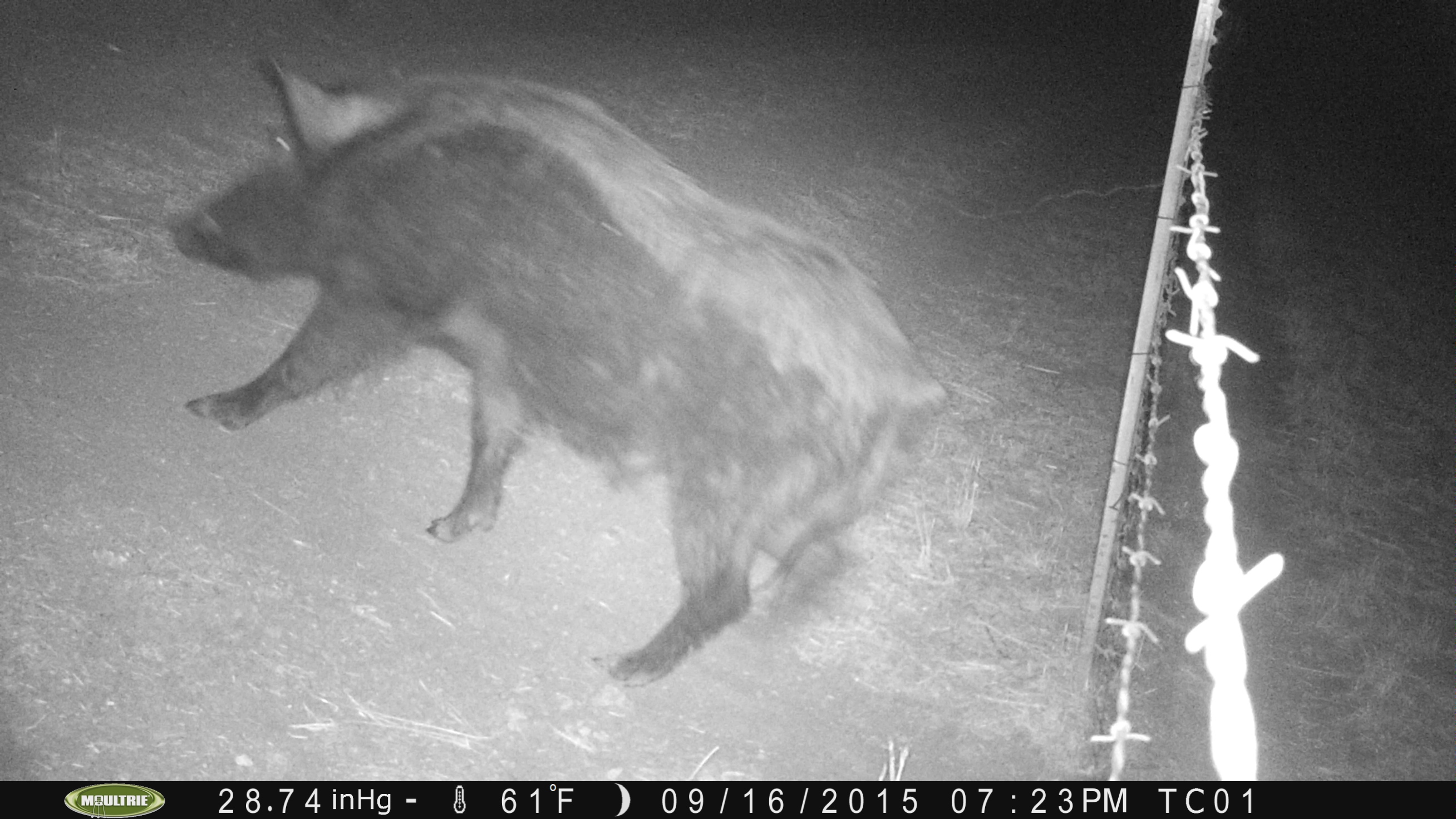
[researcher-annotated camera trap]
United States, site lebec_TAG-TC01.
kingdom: Animalia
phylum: Chordata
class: Mammalia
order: Artiodactyla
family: Suidae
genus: Sus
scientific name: Sus scrofa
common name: wild boar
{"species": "Sus scrofa (wild boar)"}